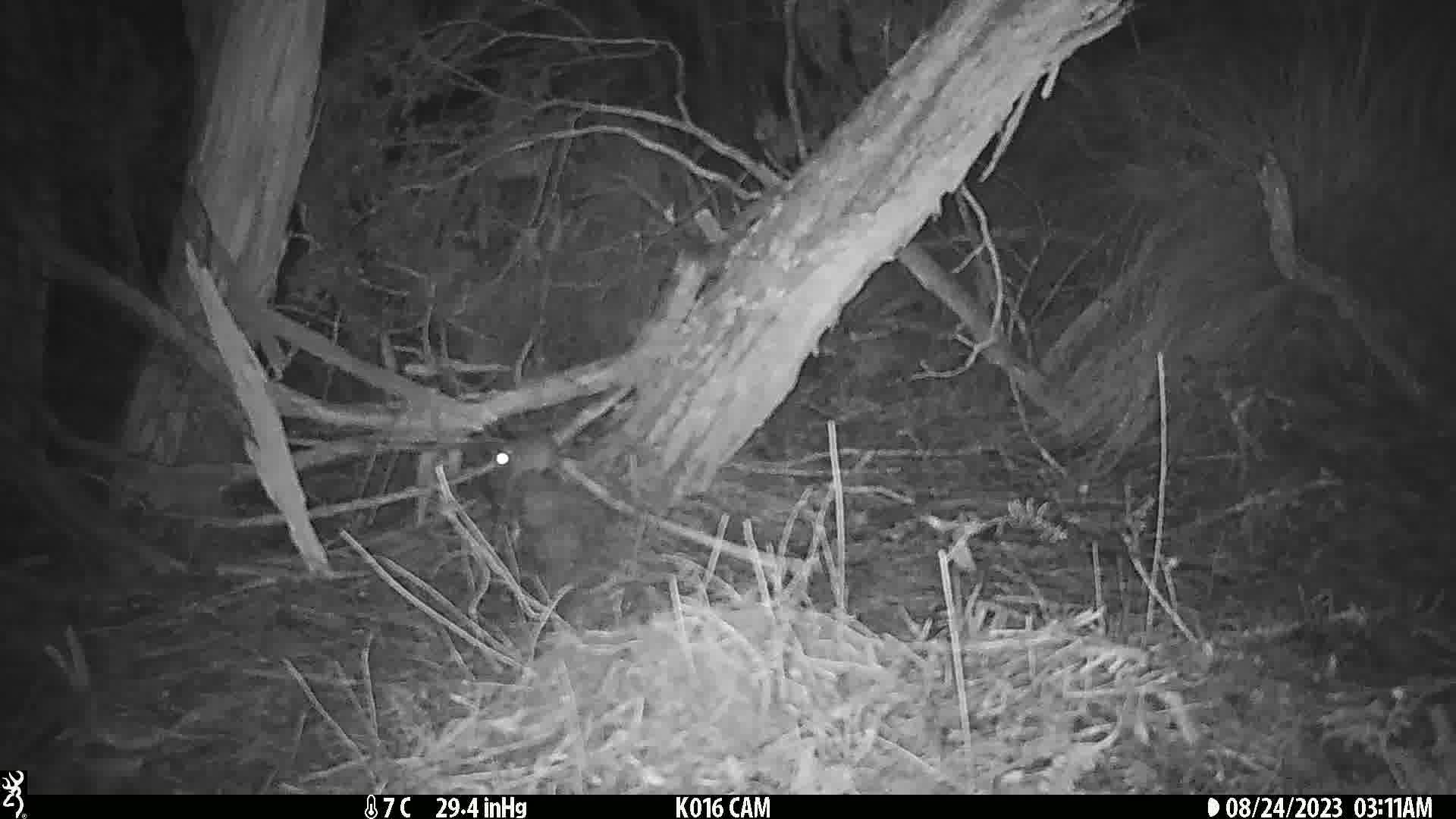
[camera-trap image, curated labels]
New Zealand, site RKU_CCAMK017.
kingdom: Animalia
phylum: Chordata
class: Mammalia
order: Rodentia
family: Muridae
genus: Rattus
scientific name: Rattus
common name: rat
Rat (Rattus).